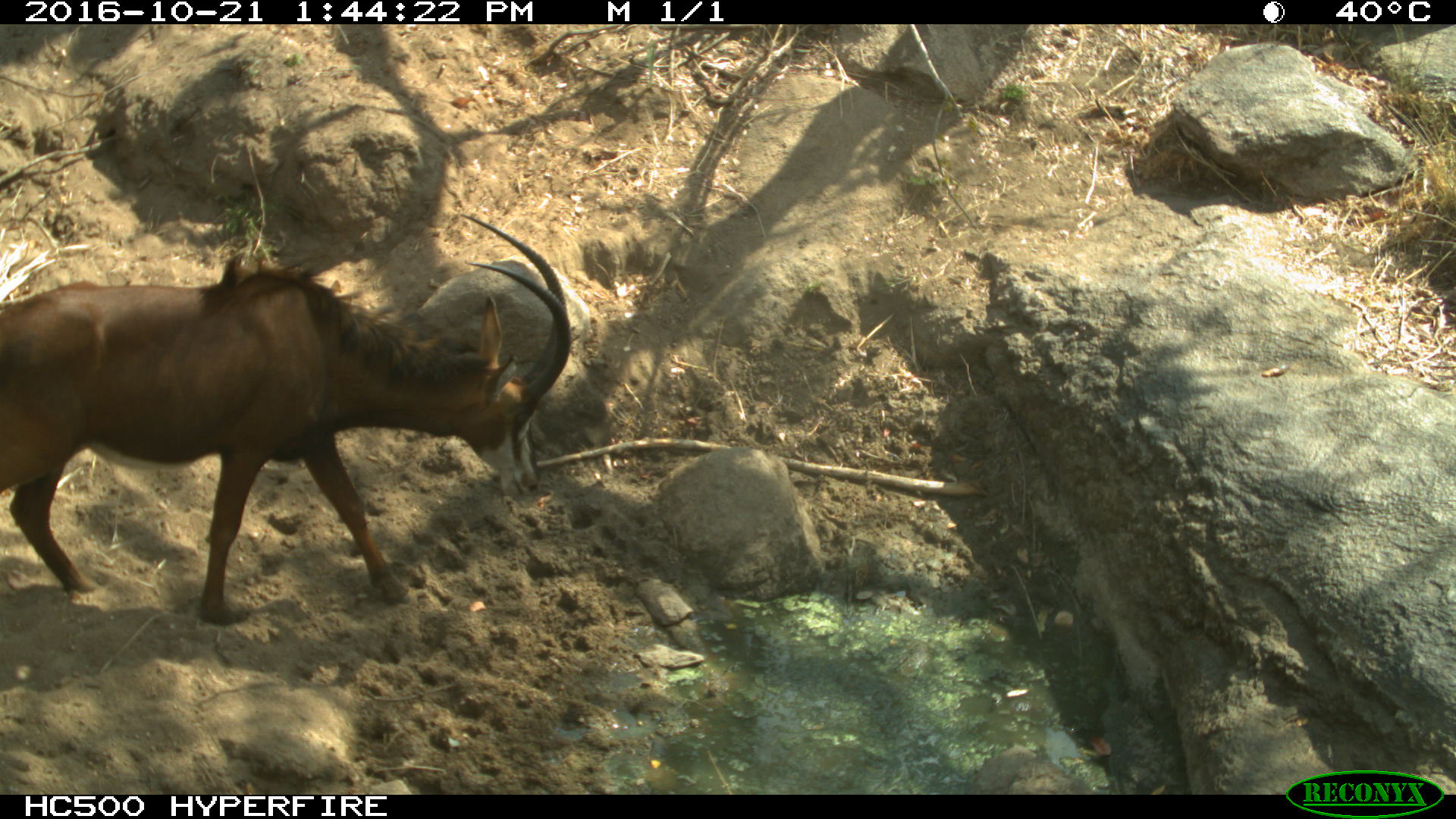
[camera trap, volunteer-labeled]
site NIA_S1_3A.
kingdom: Animalia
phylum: Chordata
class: Mammalia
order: Artiodactyla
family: Bovidae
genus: Hippotragus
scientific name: Hippotragus niger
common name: sable antelope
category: sable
Sable (sable antelope) (Hippotragus niger), count 1. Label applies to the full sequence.